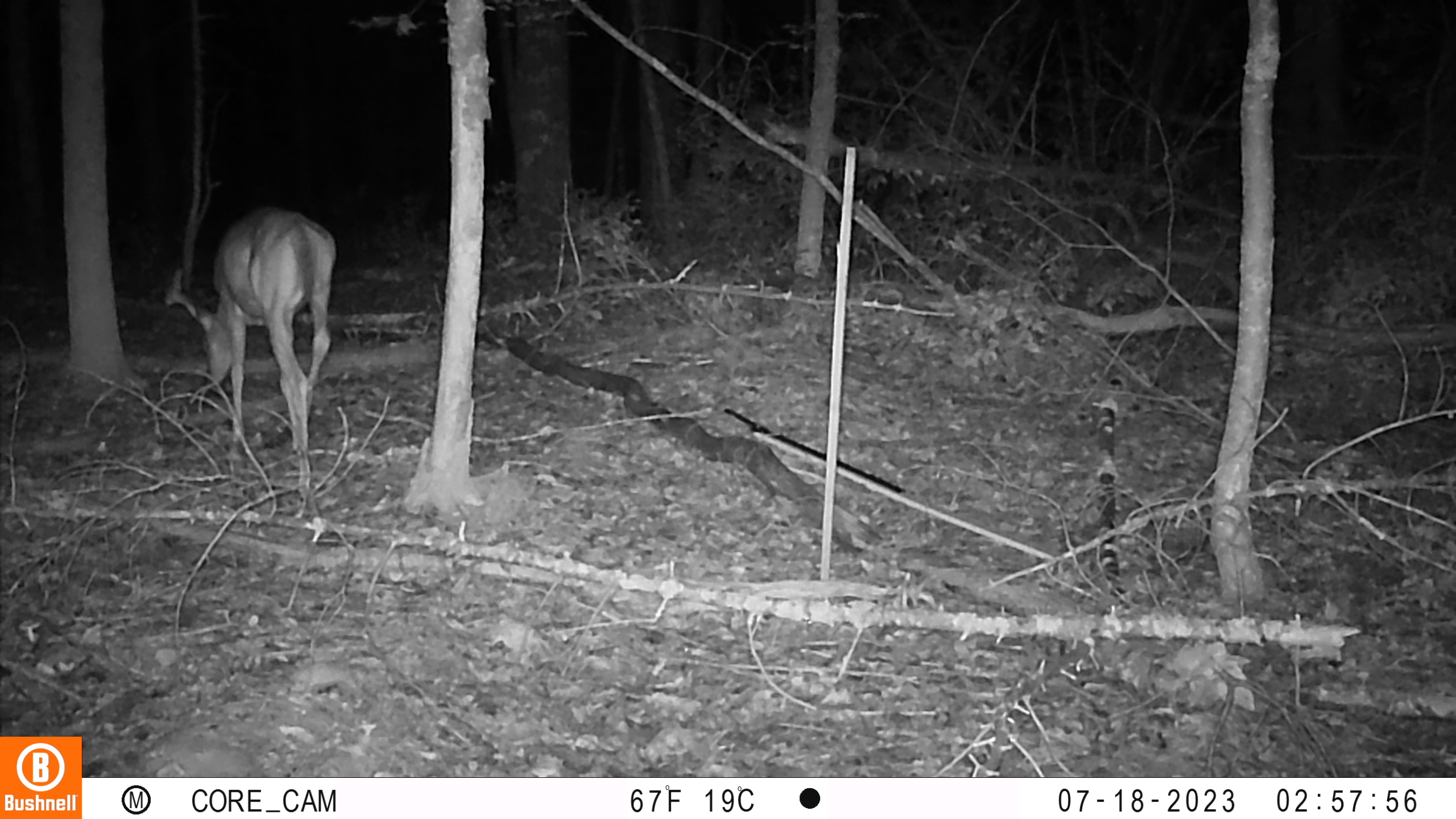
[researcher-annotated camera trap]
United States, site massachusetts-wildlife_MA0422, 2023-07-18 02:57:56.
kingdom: Animalia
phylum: Chordata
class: Mammalia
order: Artiodactyla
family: Cervidae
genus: Odocoileus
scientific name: Odocoileus virginianus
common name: white-tailed deer